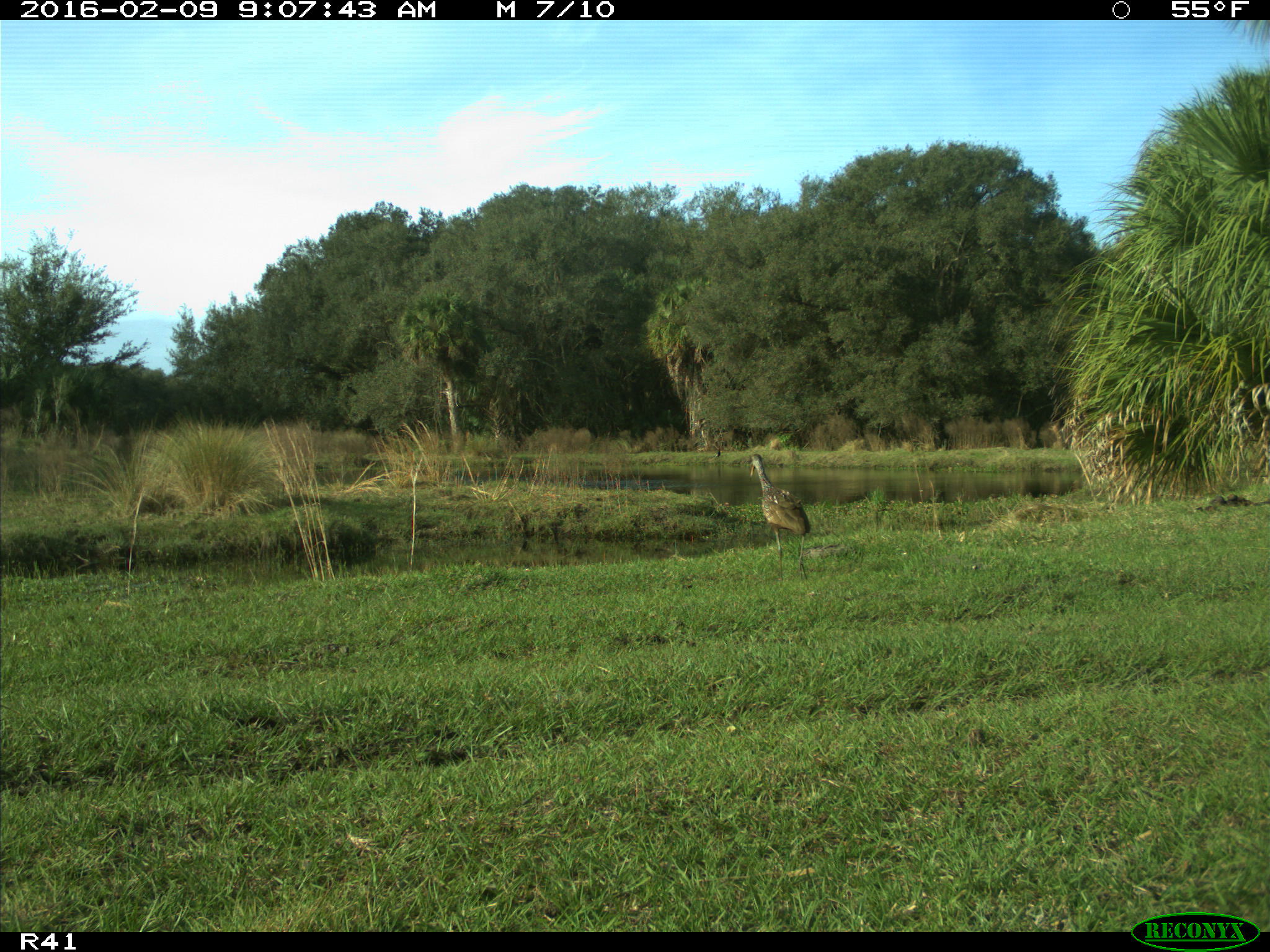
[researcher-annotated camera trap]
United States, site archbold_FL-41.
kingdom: Animalia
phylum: Chordata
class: Aves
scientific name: Aves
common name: birds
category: unidentified bird